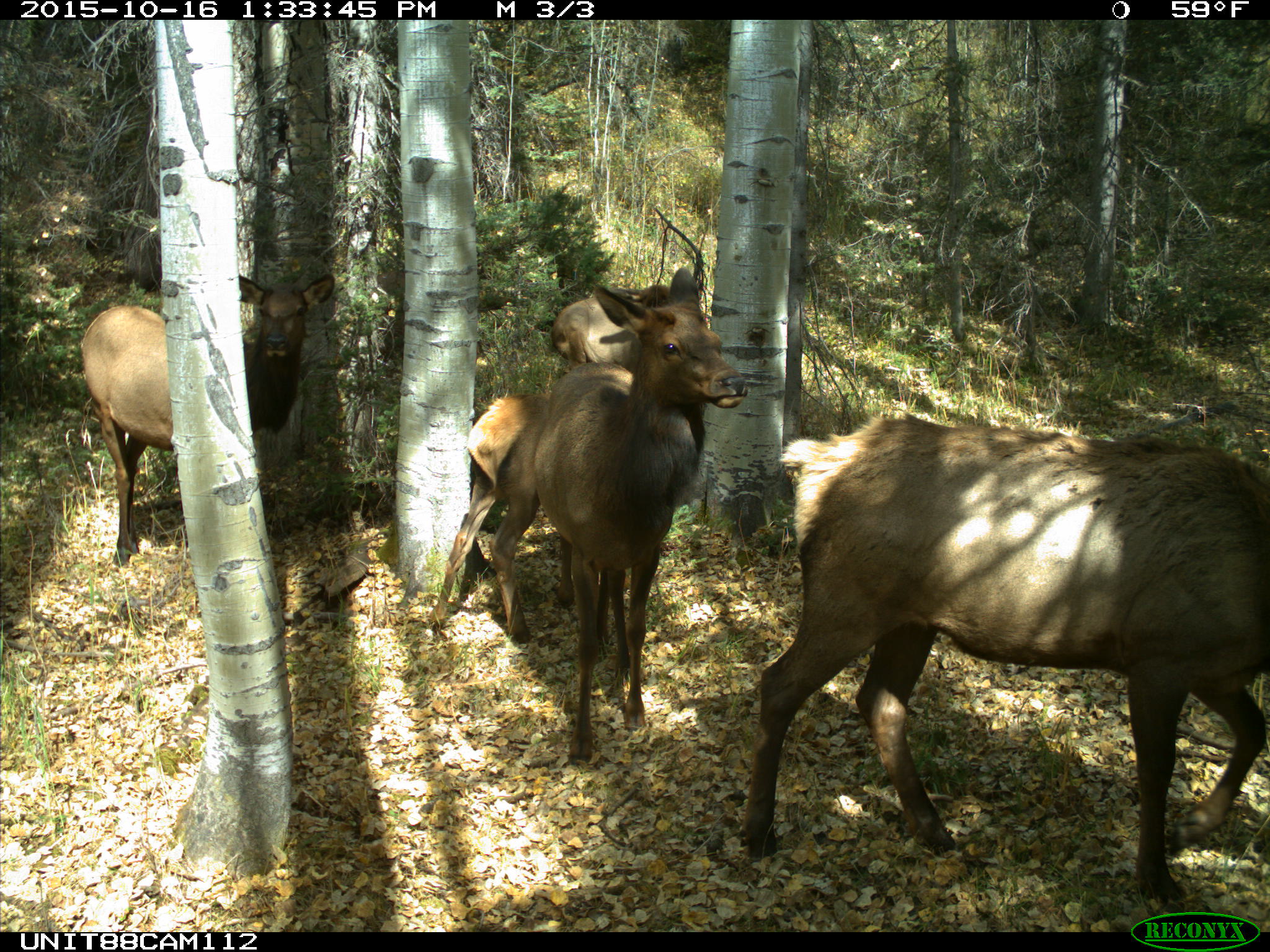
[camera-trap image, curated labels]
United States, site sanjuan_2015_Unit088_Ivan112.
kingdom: Animalia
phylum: Chordata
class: Mammalia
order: Artiodactyla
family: Cervidae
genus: Cervus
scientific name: Cervus elaphus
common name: red deer